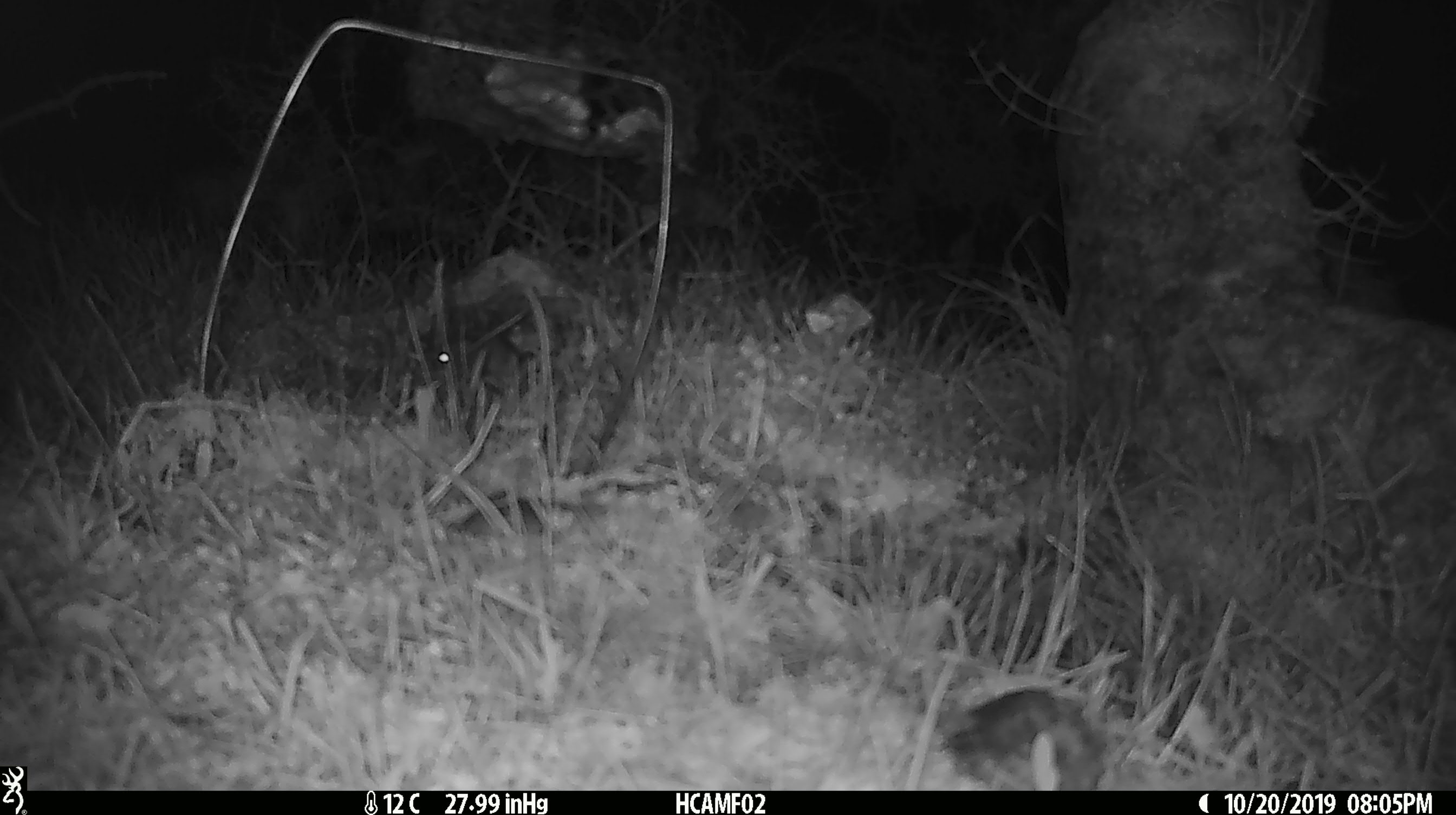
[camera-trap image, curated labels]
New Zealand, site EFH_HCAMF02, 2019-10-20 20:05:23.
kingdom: Animalia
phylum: Chordata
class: Mammalia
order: Rodentia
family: Muridae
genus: Mus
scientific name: Mus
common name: mouse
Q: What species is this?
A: Mouse (Mus).